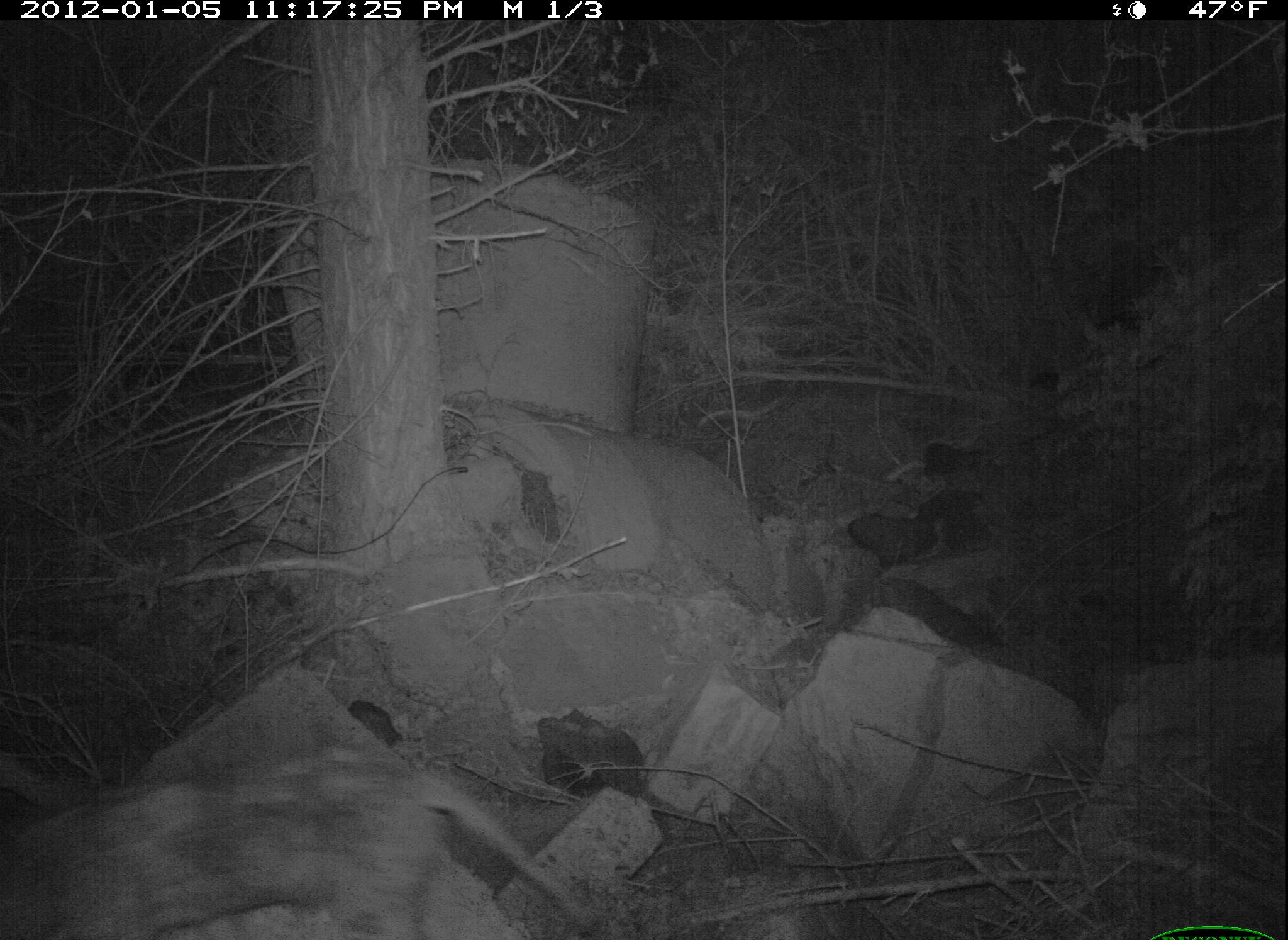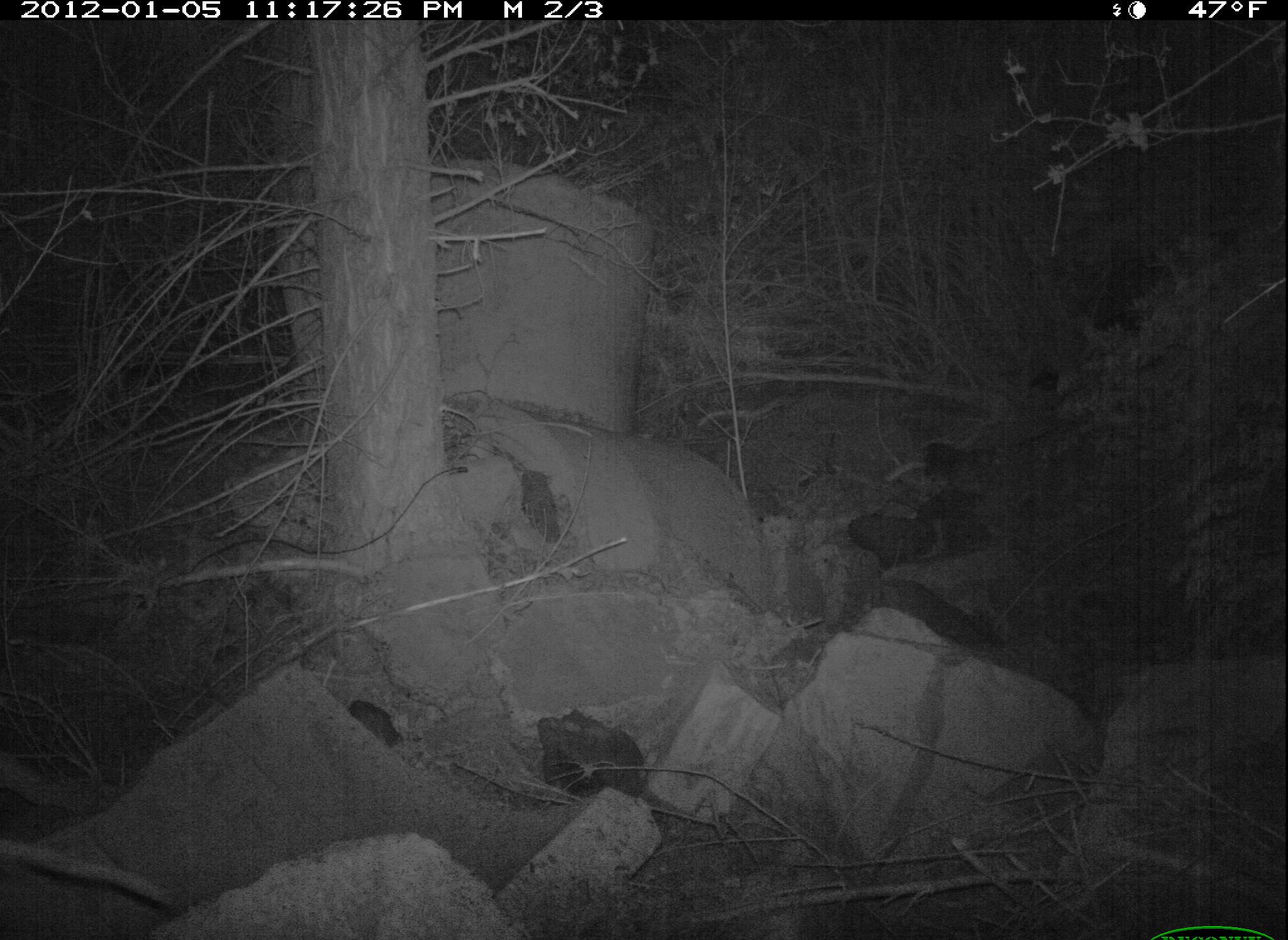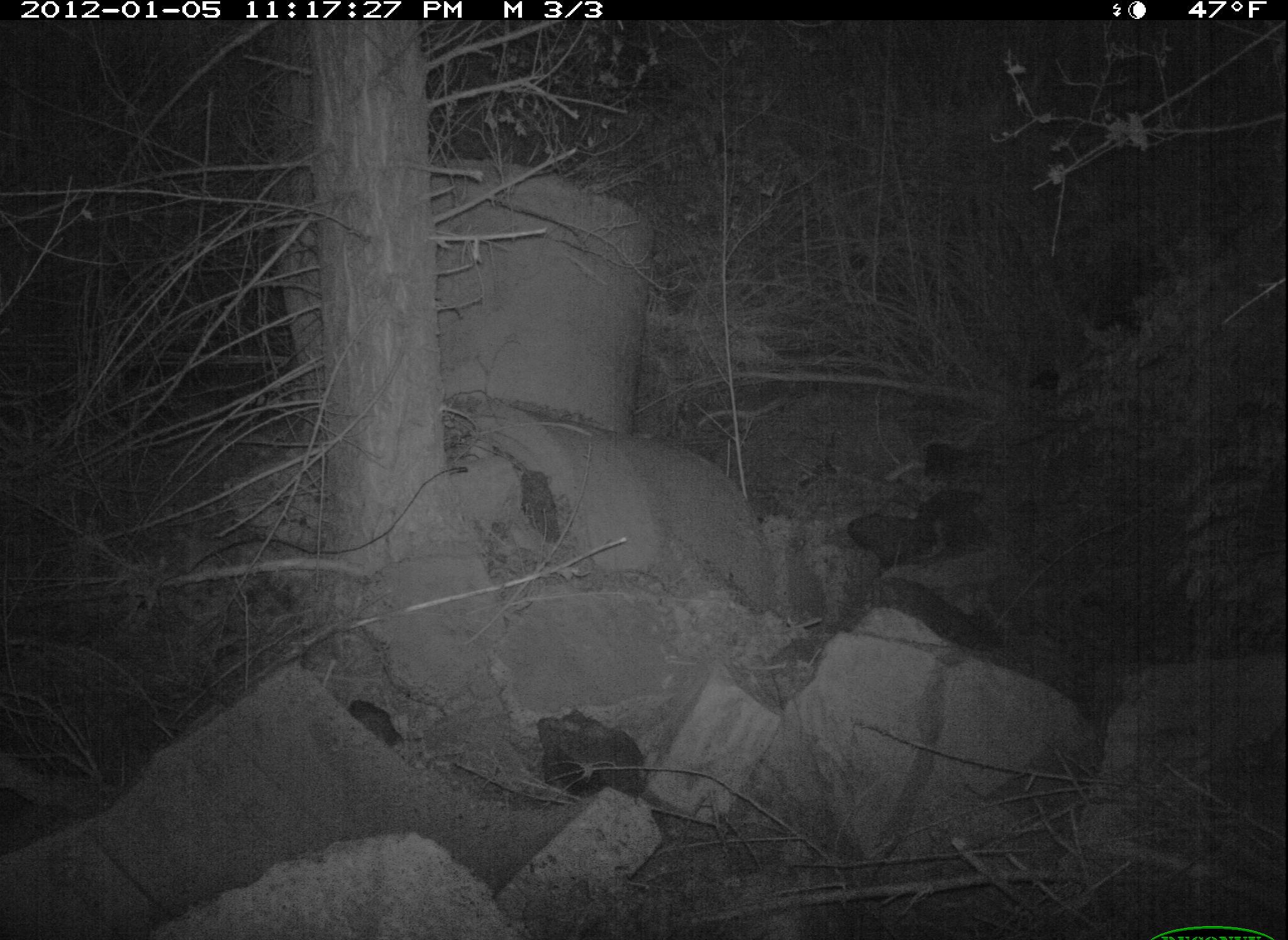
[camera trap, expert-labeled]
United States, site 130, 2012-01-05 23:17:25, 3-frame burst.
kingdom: Animalia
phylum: Chordata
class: Mammalia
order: Carnivora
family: Canidae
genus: Canis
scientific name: Canis latrans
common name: coyote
Coyote (Canis latrans).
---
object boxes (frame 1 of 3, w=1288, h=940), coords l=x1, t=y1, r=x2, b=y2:
coyote: l=10, t=755, r=531, b=940